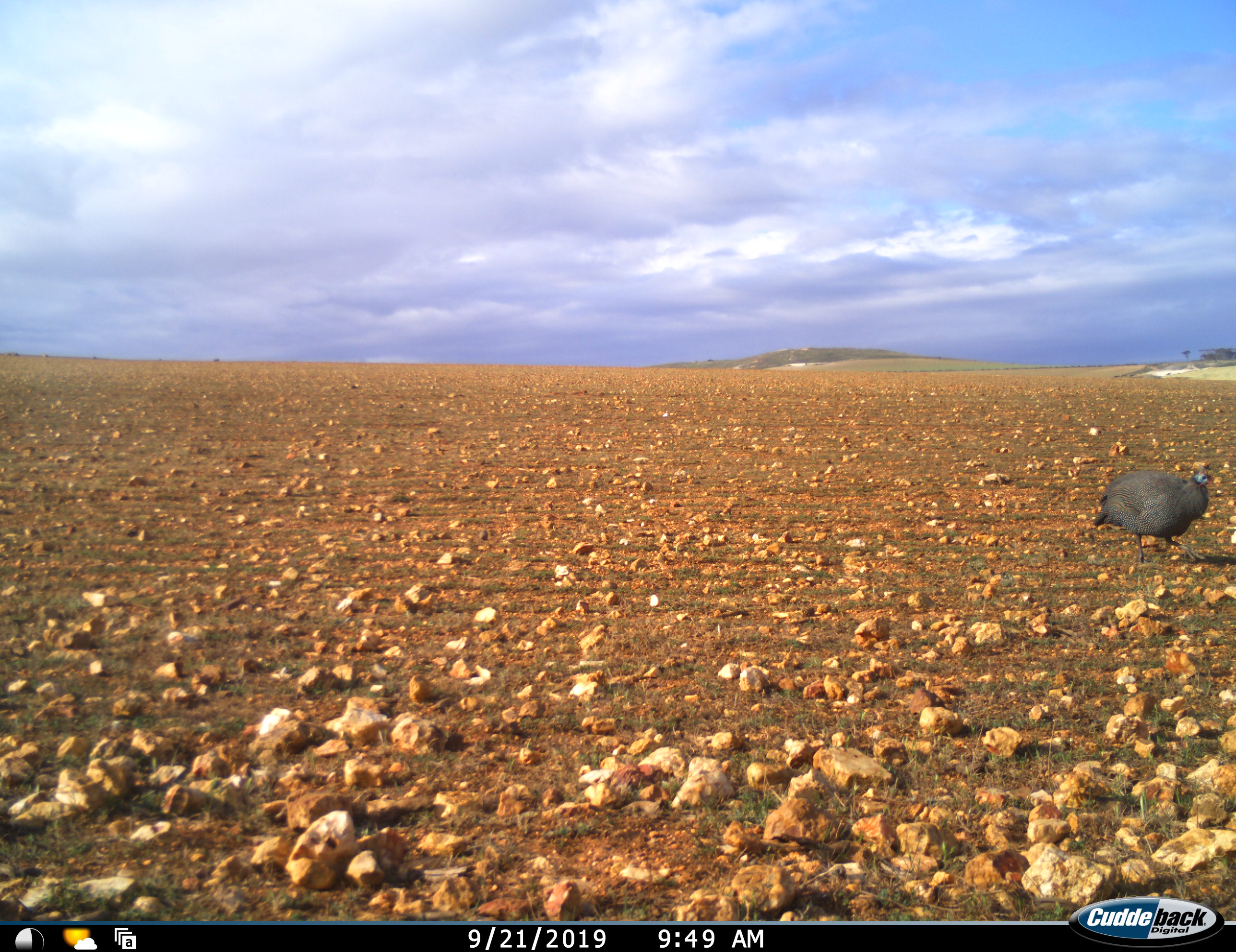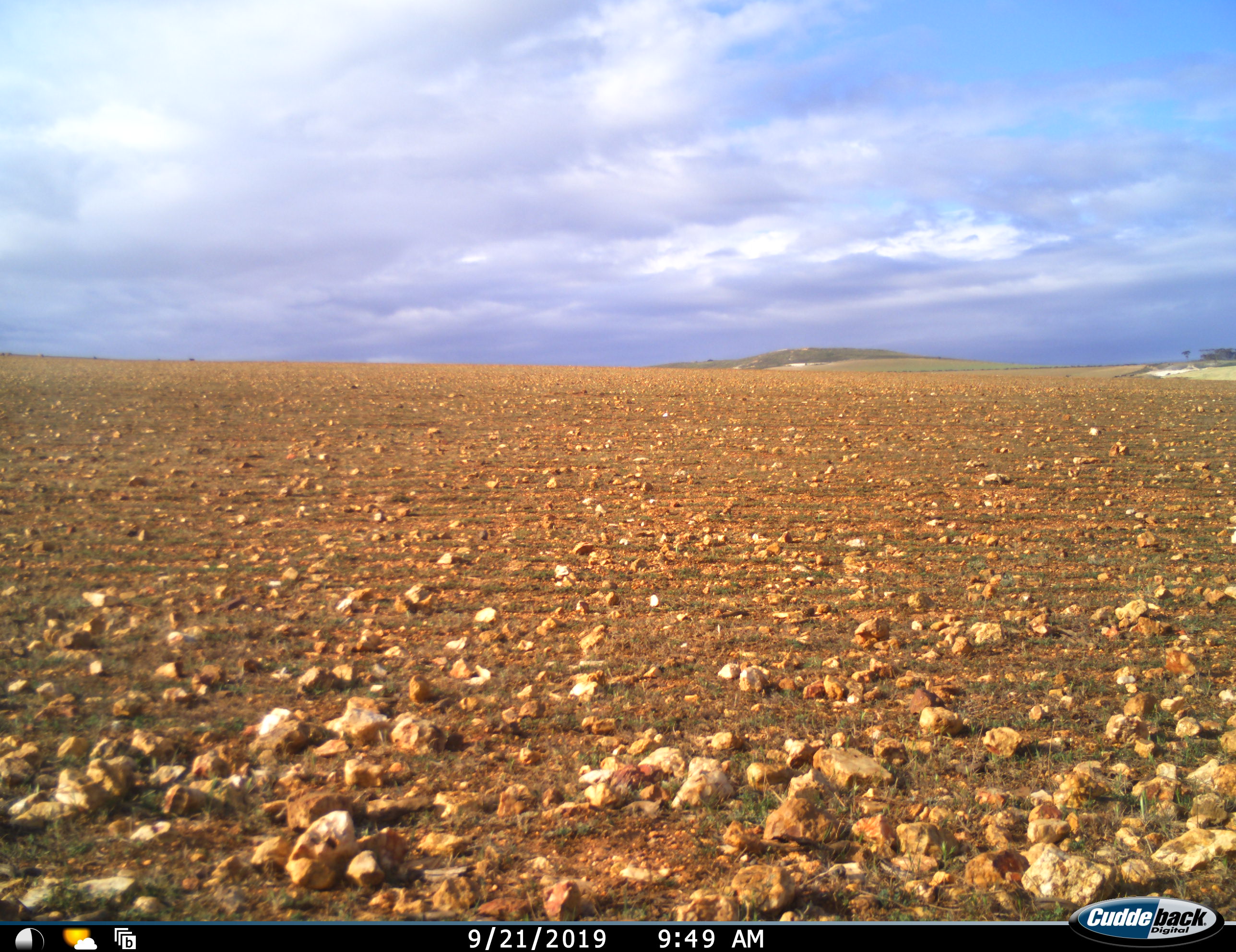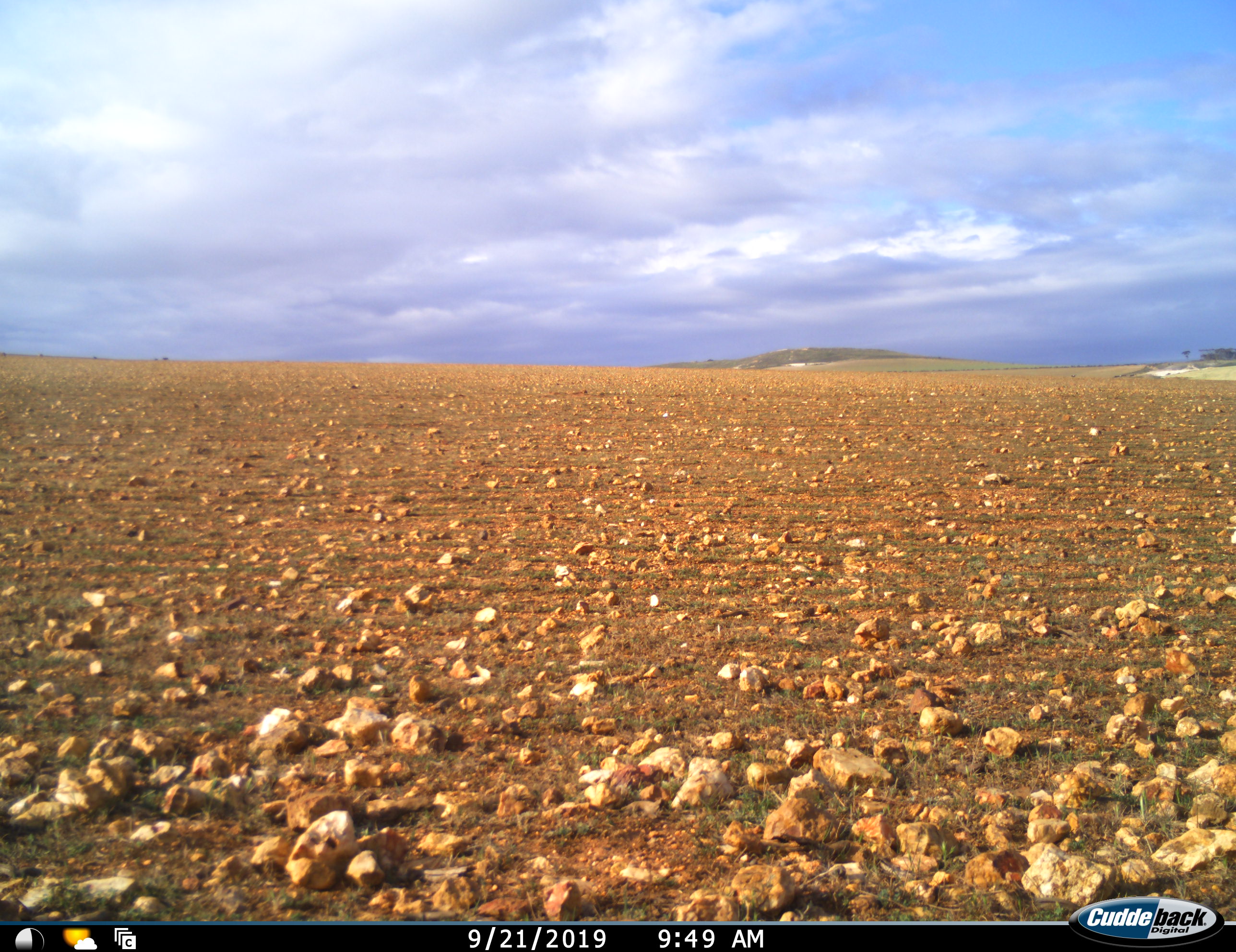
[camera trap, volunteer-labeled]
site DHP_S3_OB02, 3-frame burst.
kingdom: Animalia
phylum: Chordata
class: Aves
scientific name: Aves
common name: bird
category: birdother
Birdother (bird) (Aves), count 1. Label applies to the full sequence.